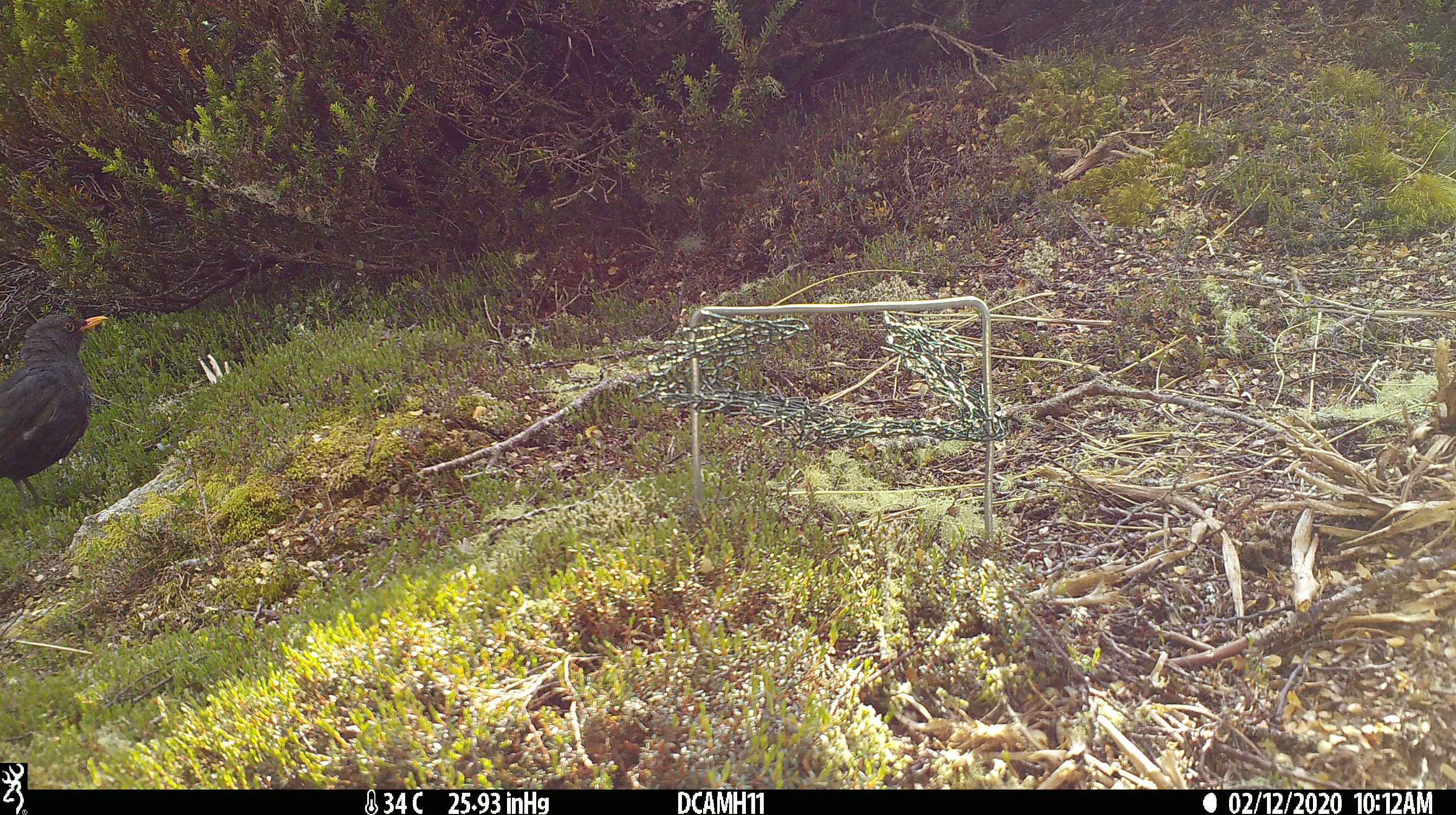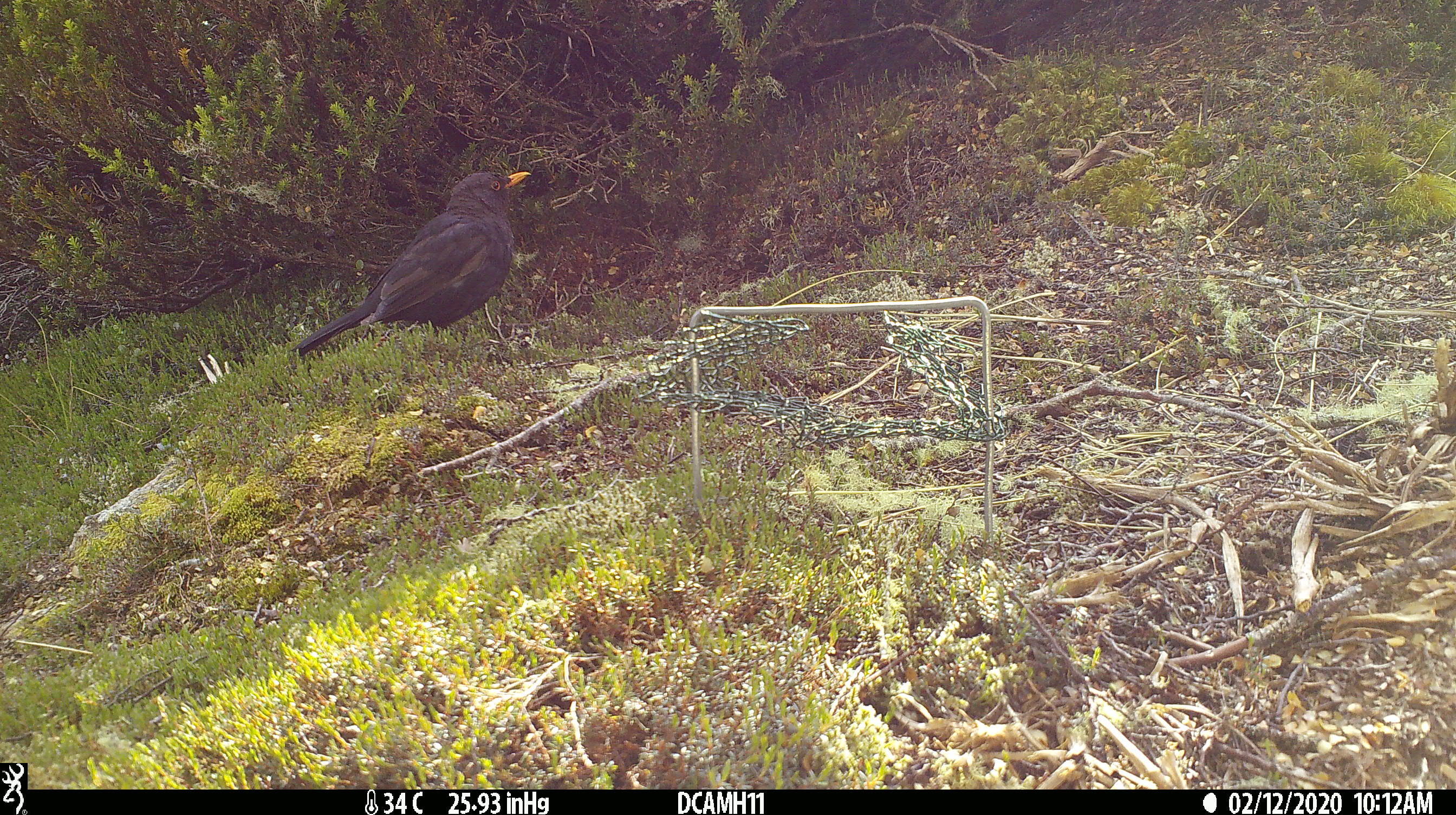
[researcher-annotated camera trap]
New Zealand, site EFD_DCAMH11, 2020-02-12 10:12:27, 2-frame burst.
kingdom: Animalia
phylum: Chordata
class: Aves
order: Passeriformes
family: Turdidae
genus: Turdus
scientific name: Turdus merula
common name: eurasian blackbird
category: blackbird